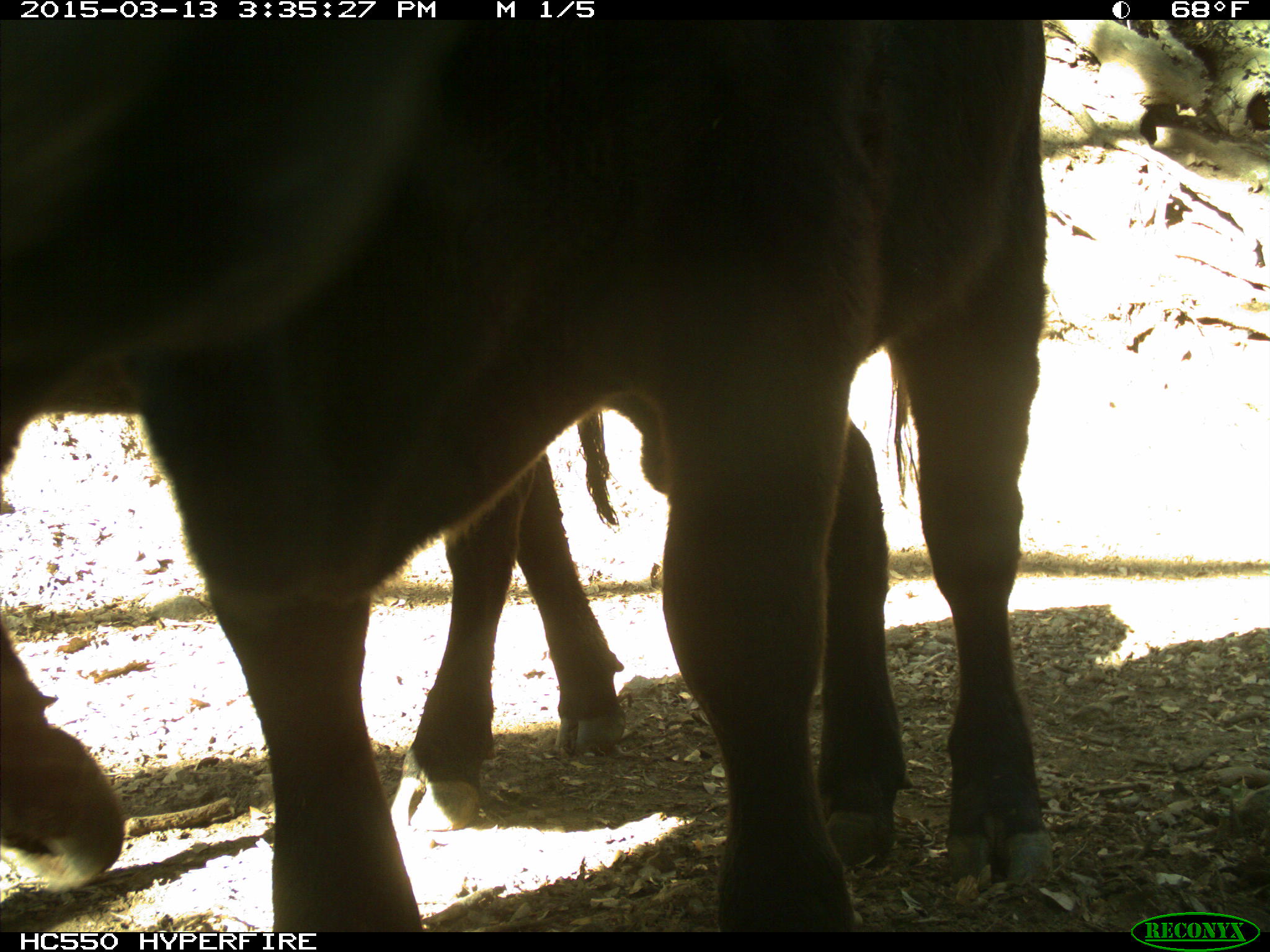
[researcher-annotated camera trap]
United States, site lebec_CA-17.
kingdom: Animalia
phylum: Chordata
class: Mammalia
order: Artiodactyla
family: Bovidae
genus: Bos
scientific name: Bos taurus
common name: domestic cow